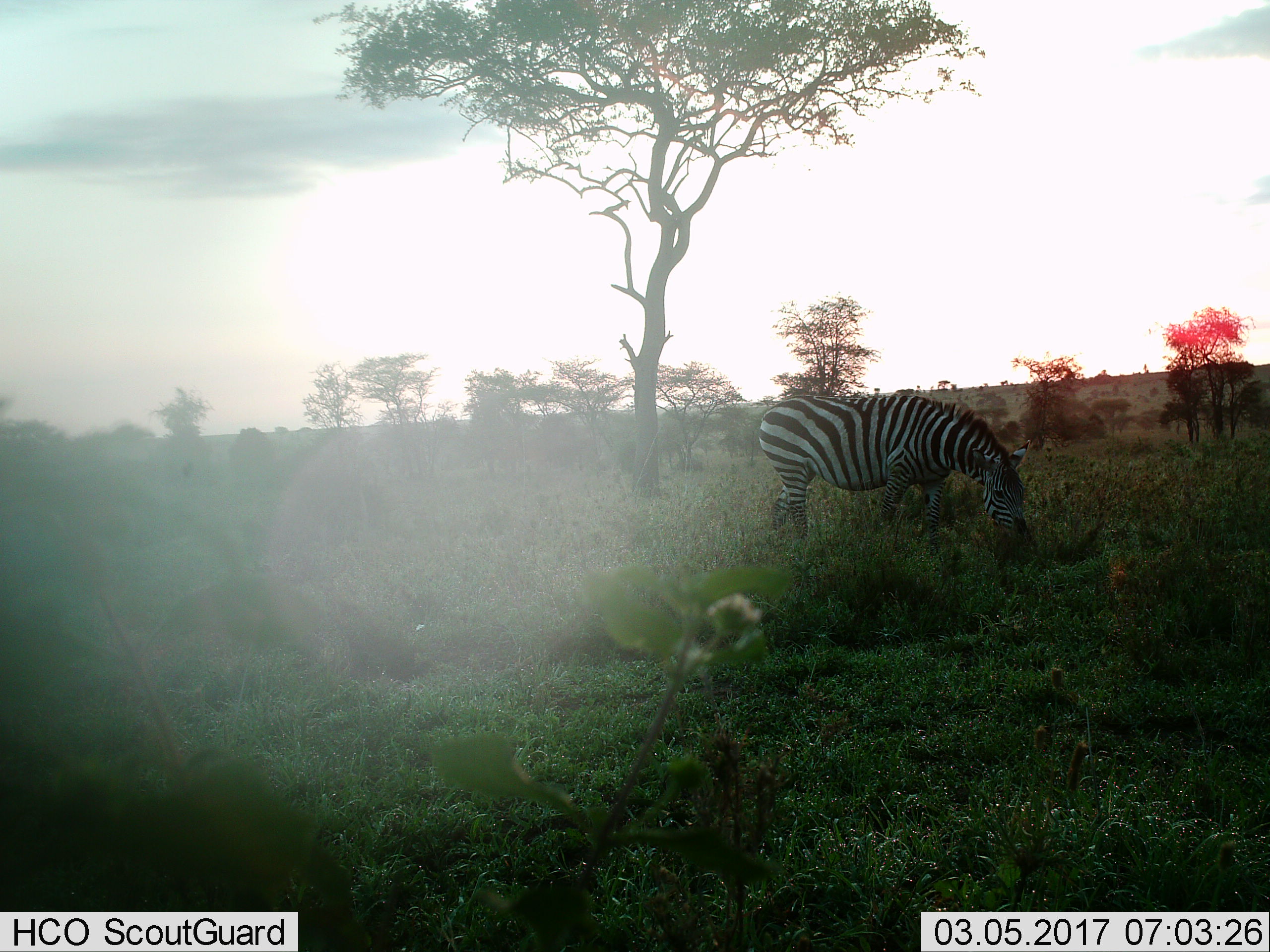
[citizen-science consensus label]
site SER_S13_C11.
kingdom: Animalia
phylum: Chordata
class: Mammalia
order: Perissodactyla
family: Equidae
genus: Equus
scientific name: Equus quagga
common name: plains zebra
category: zebraplains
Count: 1.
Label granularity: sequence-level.